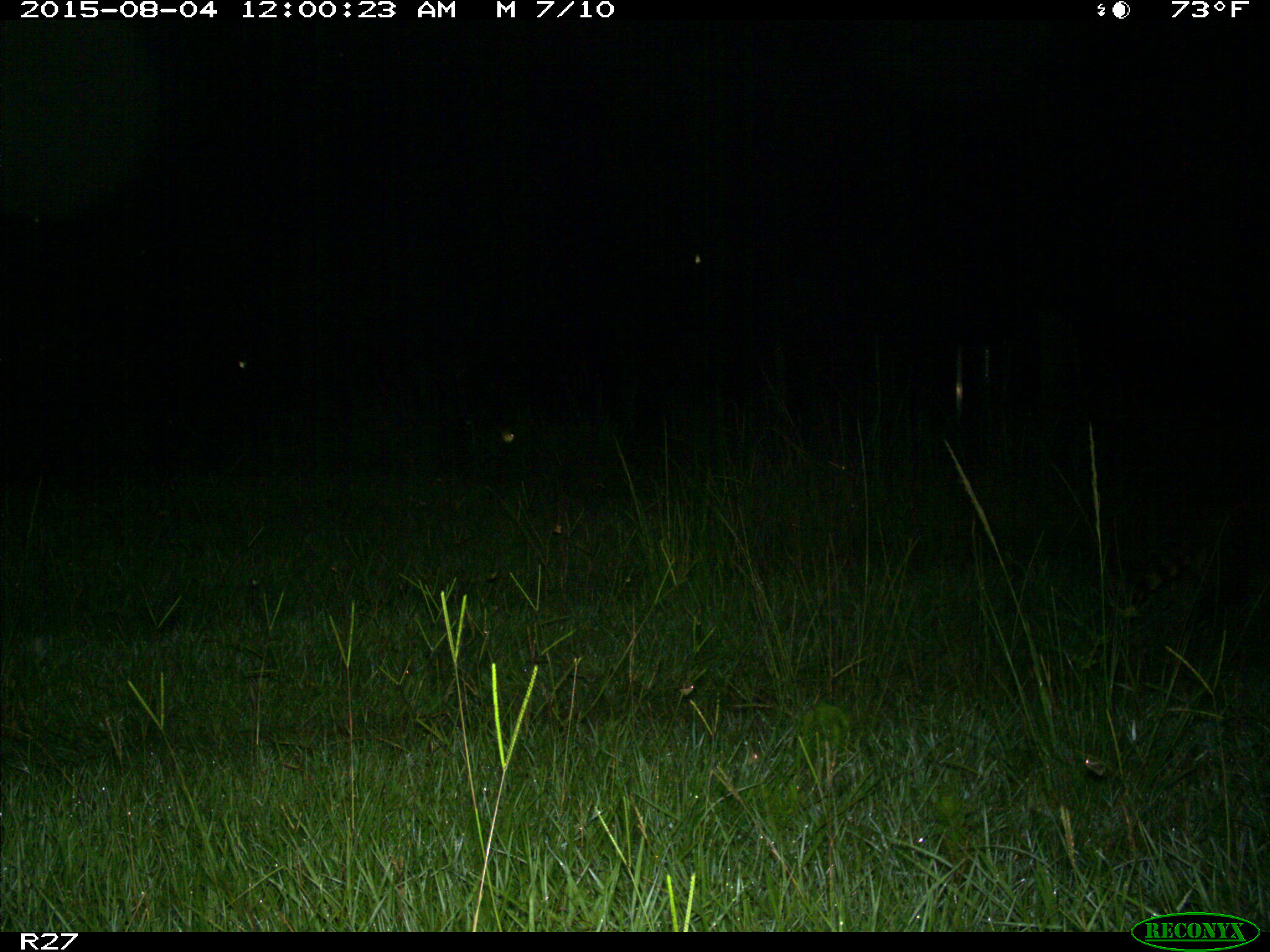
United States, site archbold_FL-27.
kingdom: Animalia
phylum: Chordata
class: Mammalia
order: Carnivora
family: Procyonidae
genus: Procyon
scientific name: Procyon lotor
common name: common raccoon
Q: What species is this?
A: Procyon lotor (common raccoon).